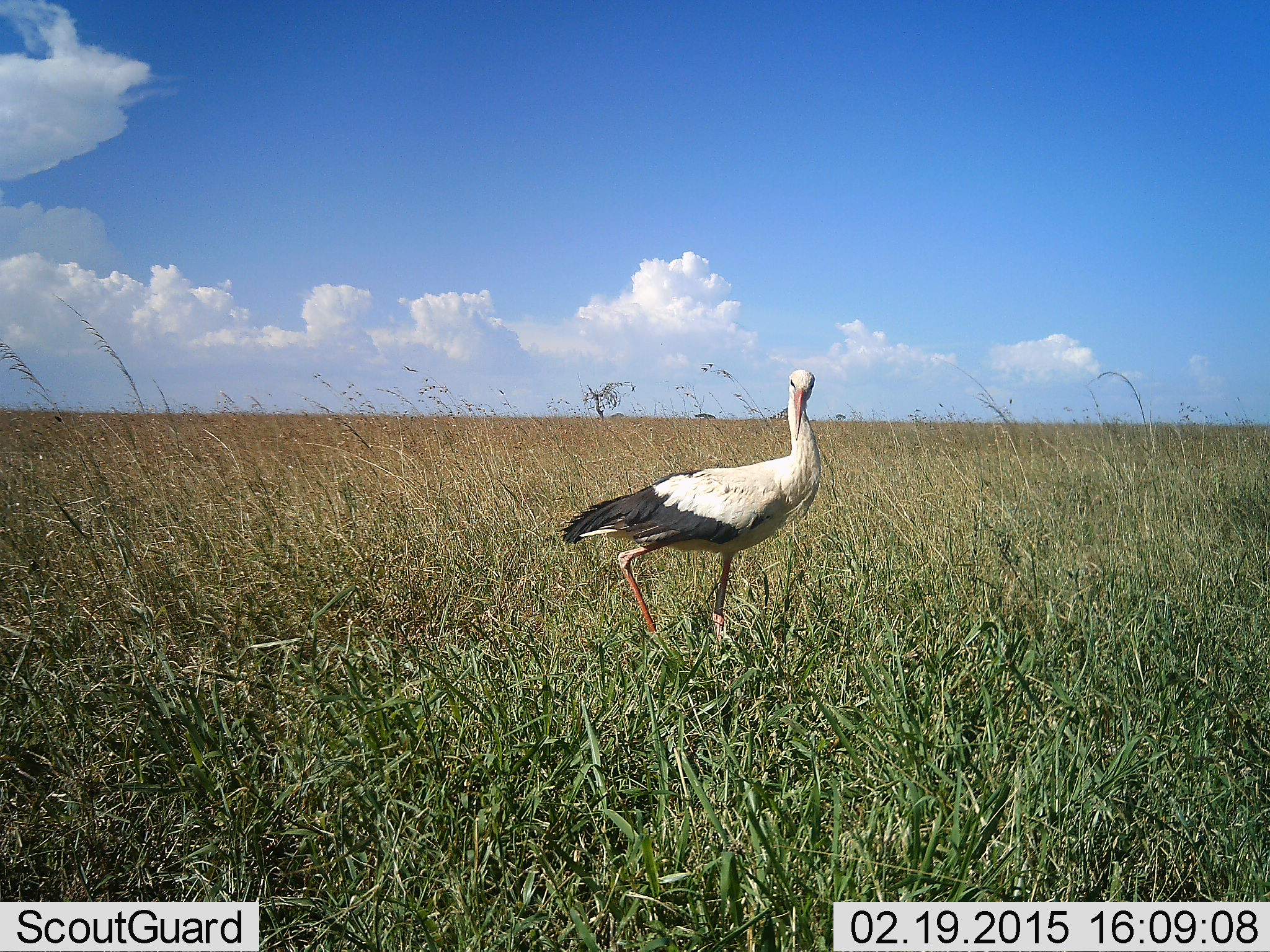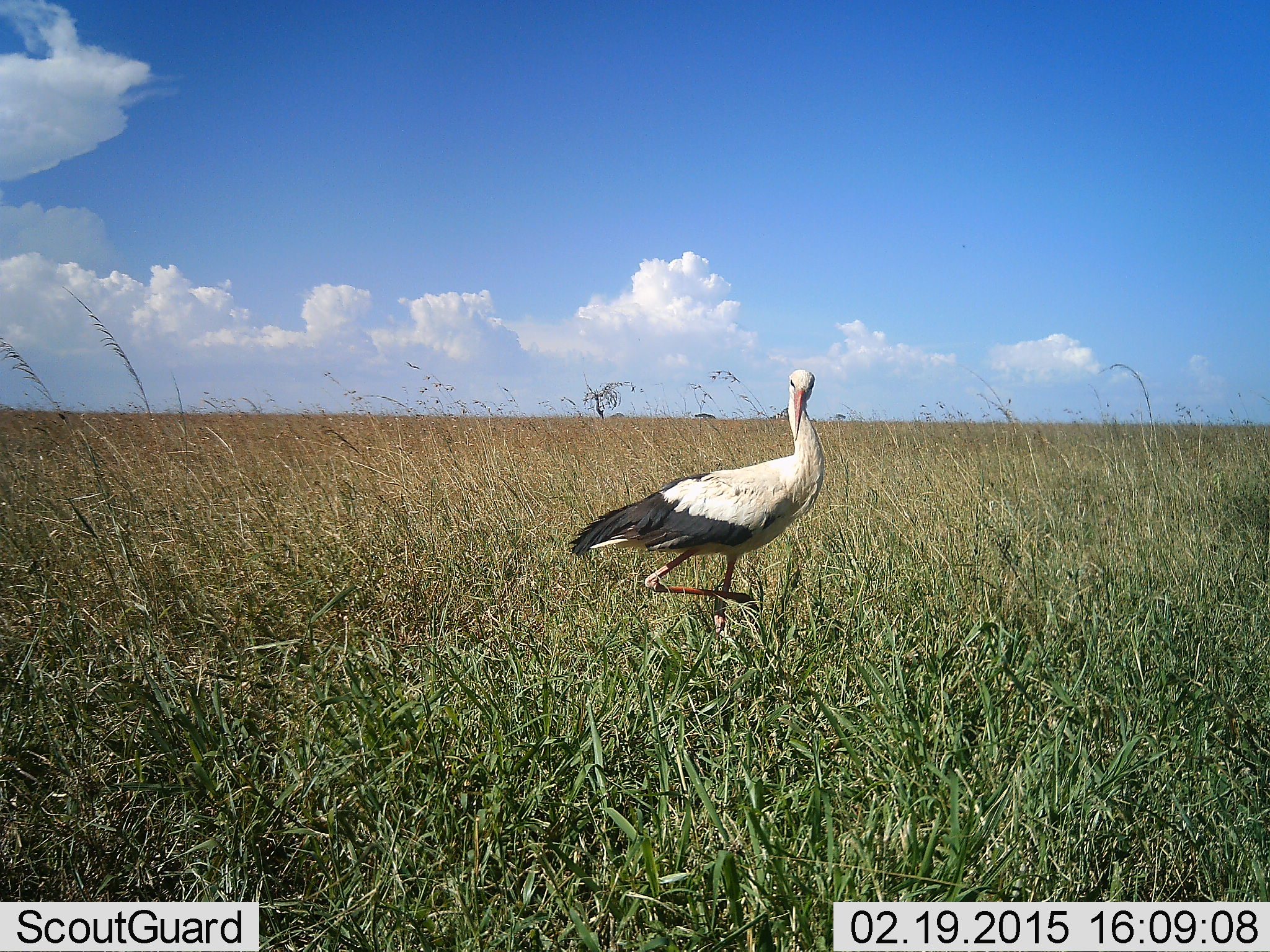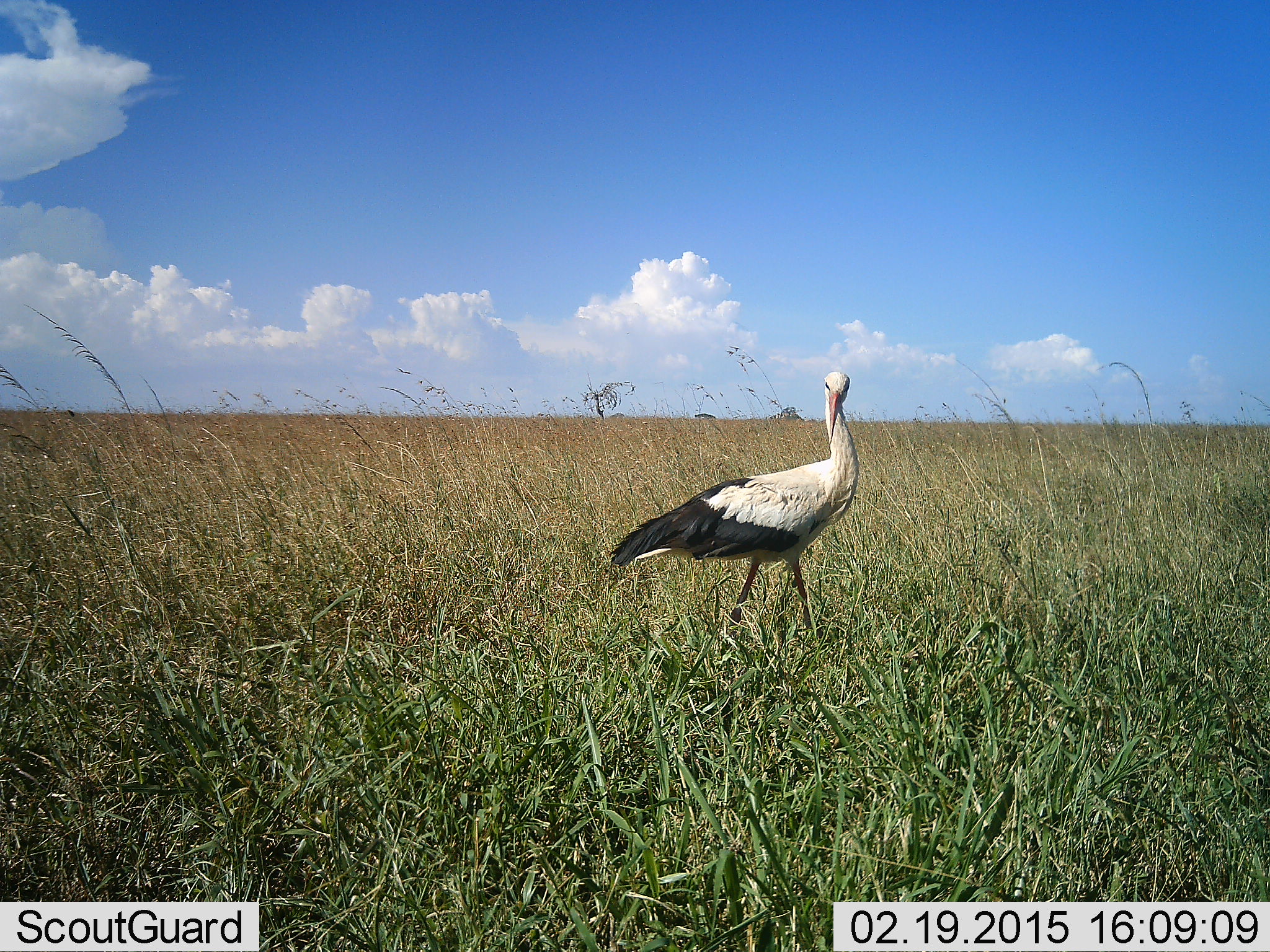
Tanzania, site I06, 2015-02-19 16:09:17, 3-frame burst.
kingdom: Animalia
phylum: Chordata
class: Aves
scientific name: Aves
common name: bird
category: otherbird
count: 1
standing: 60%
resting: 0%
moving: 40%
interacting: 0%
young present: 0%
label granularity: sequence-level